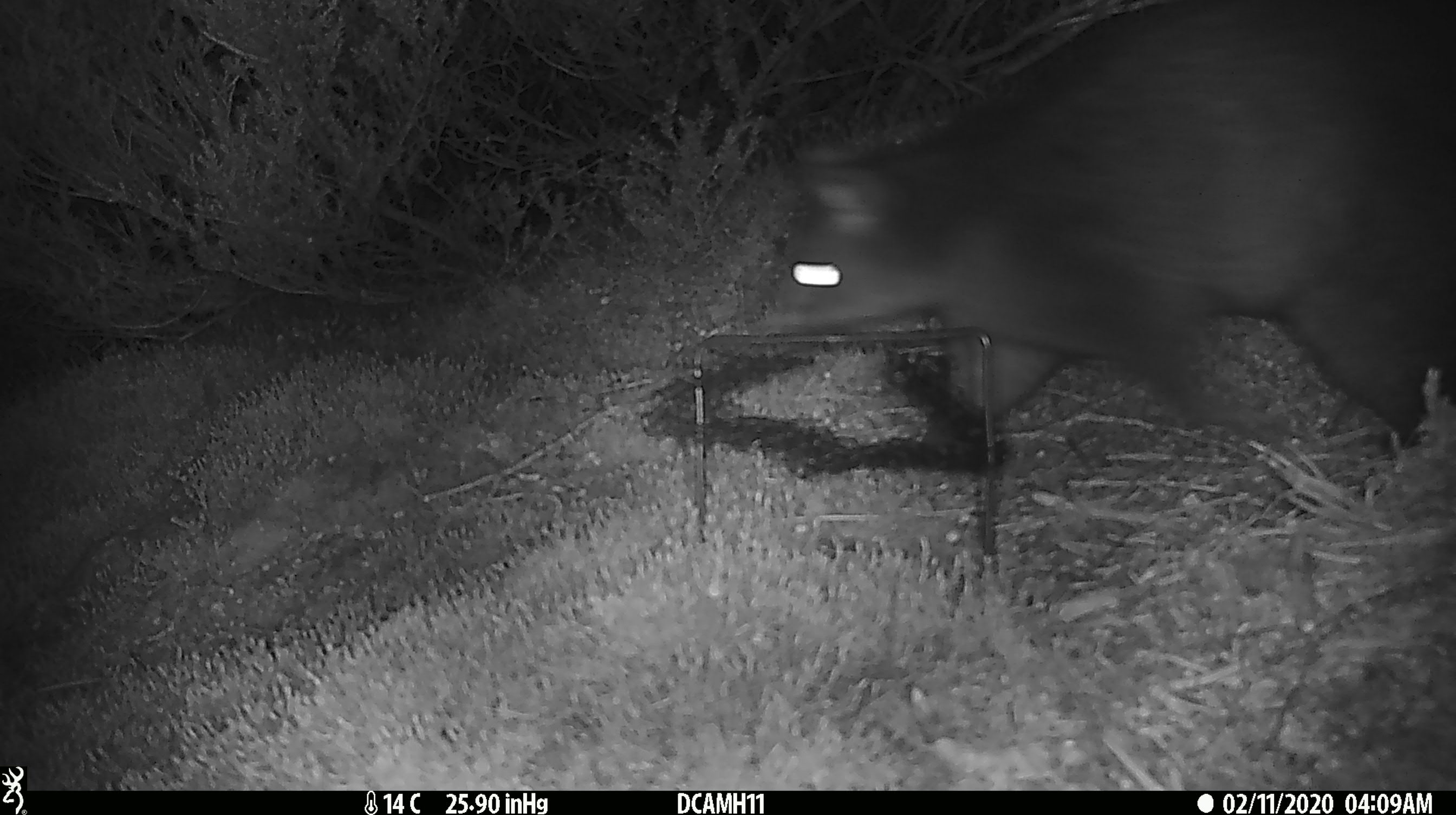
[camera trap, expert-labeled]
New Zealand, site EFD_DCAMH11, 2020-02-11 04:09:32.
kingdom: Animalia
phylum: Chordata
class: Mammalia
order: Diprotodontia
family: Phalangeridae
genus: Trichosurus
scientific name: Trichosurus vulpecula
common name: common brushtail possum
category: possum